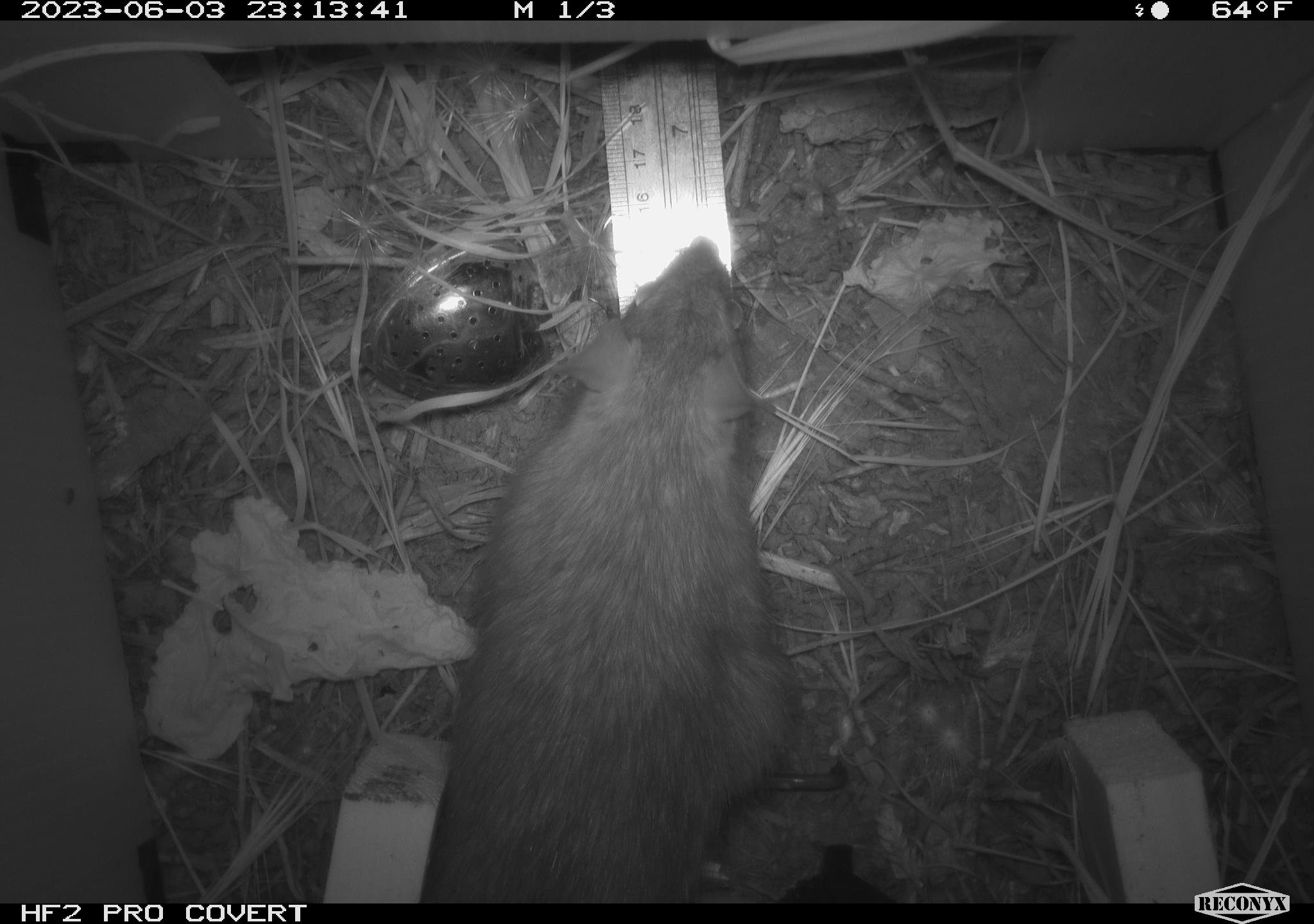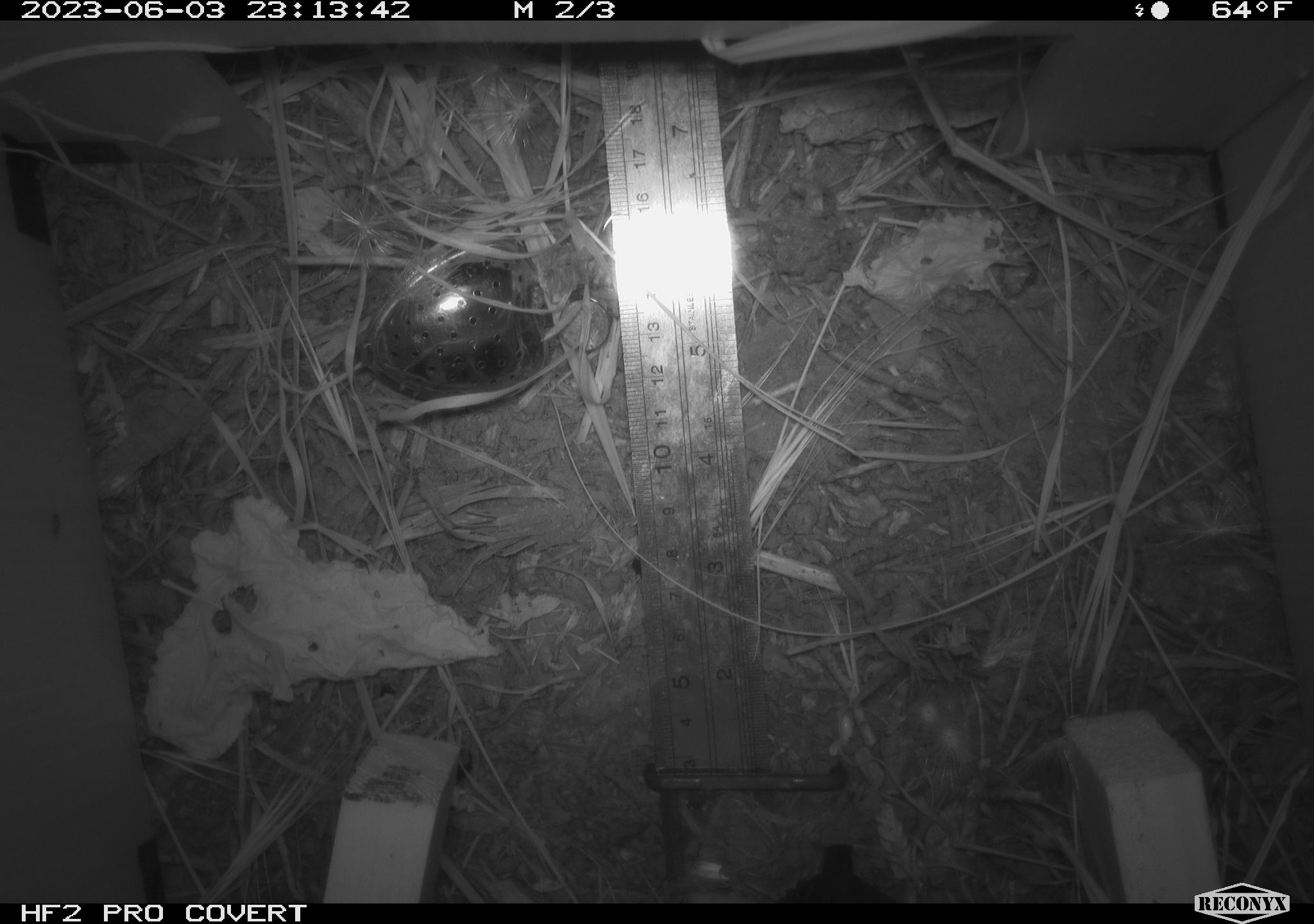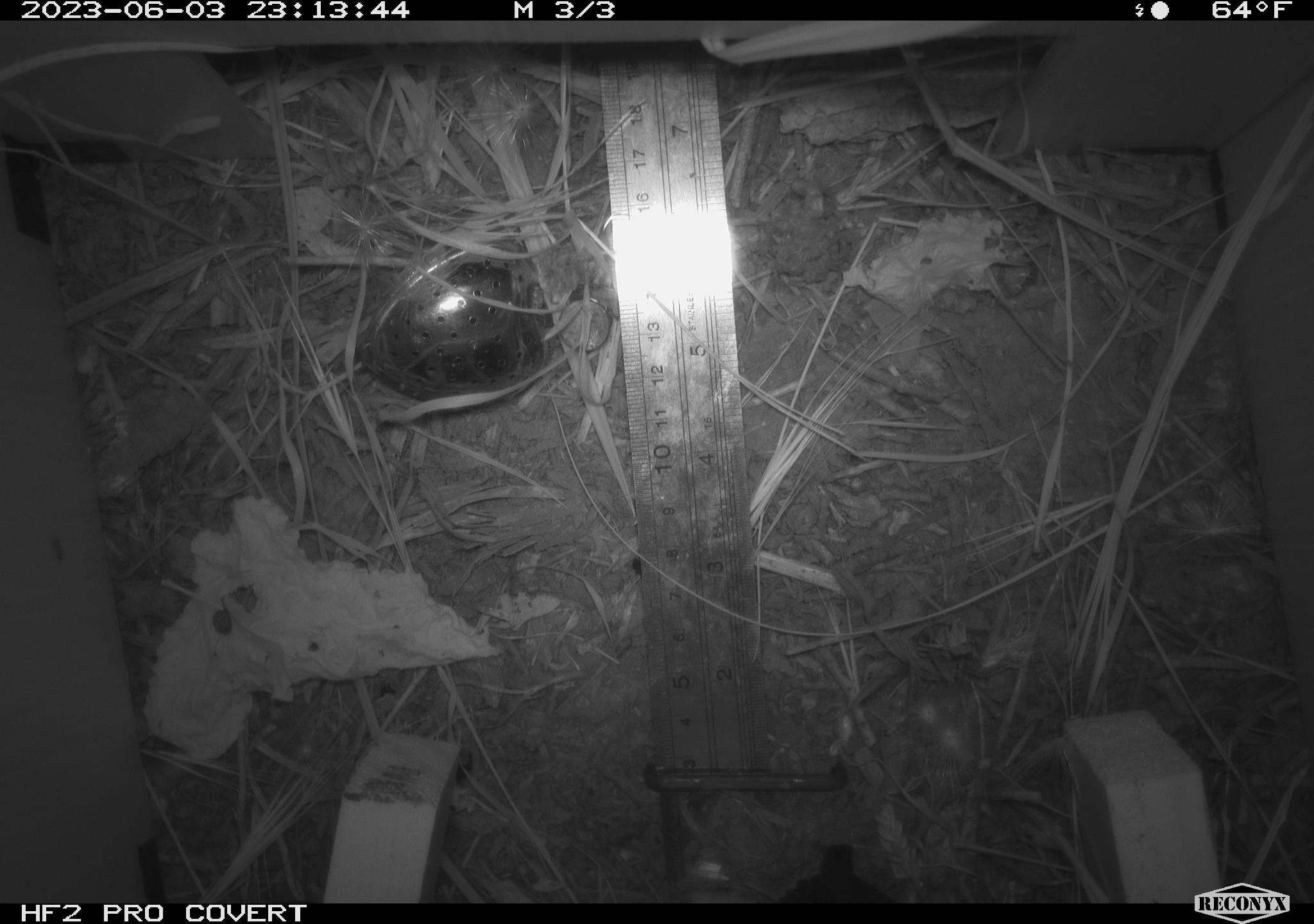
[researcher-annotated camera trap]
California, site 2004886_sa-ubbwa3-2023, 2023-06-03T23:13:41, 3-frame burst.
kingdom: Animalia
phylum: Chordata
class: Mammalia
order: Rodentia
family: Muridae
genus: Rattus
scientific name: Rattus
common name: rat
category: rattus species